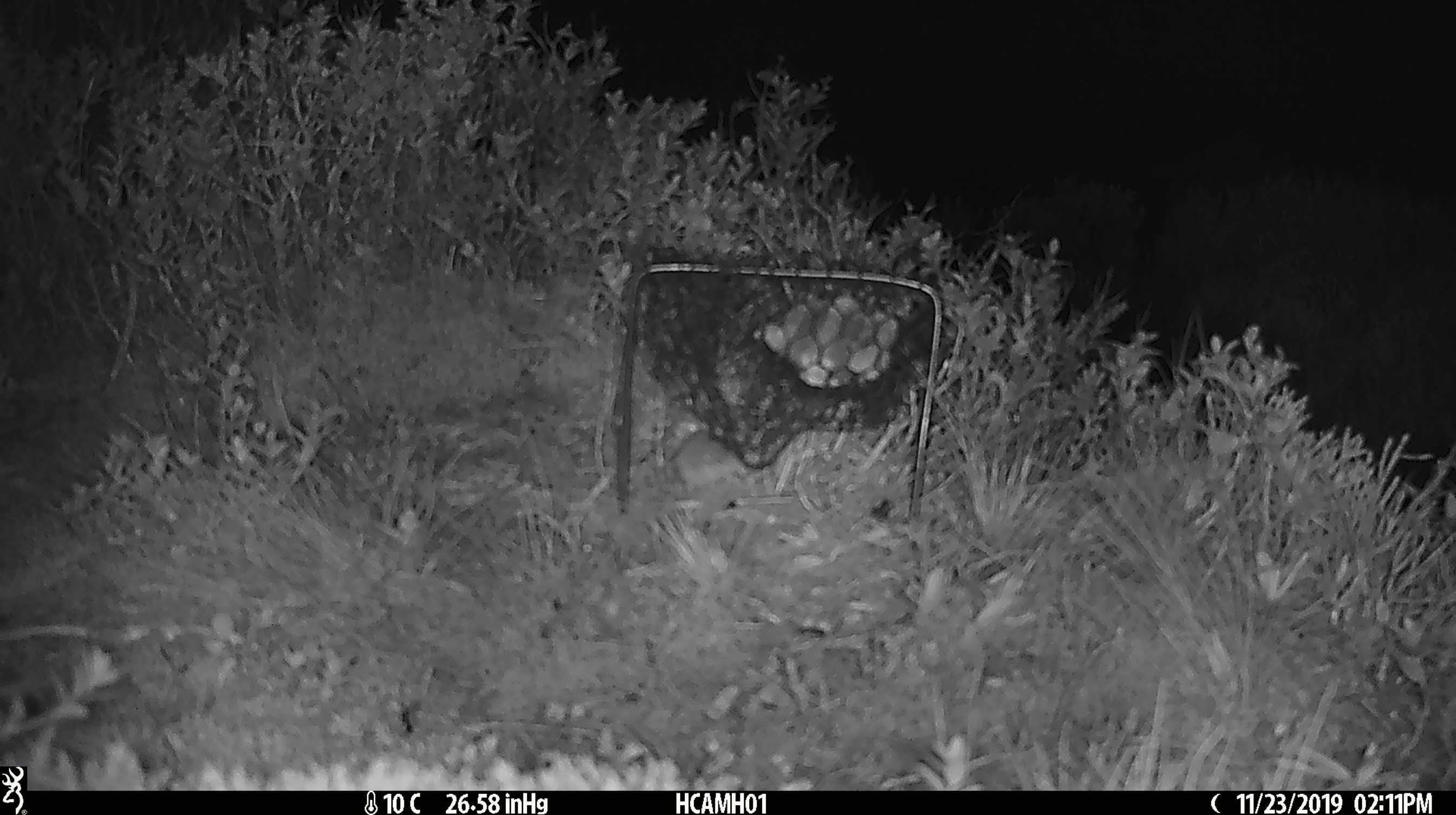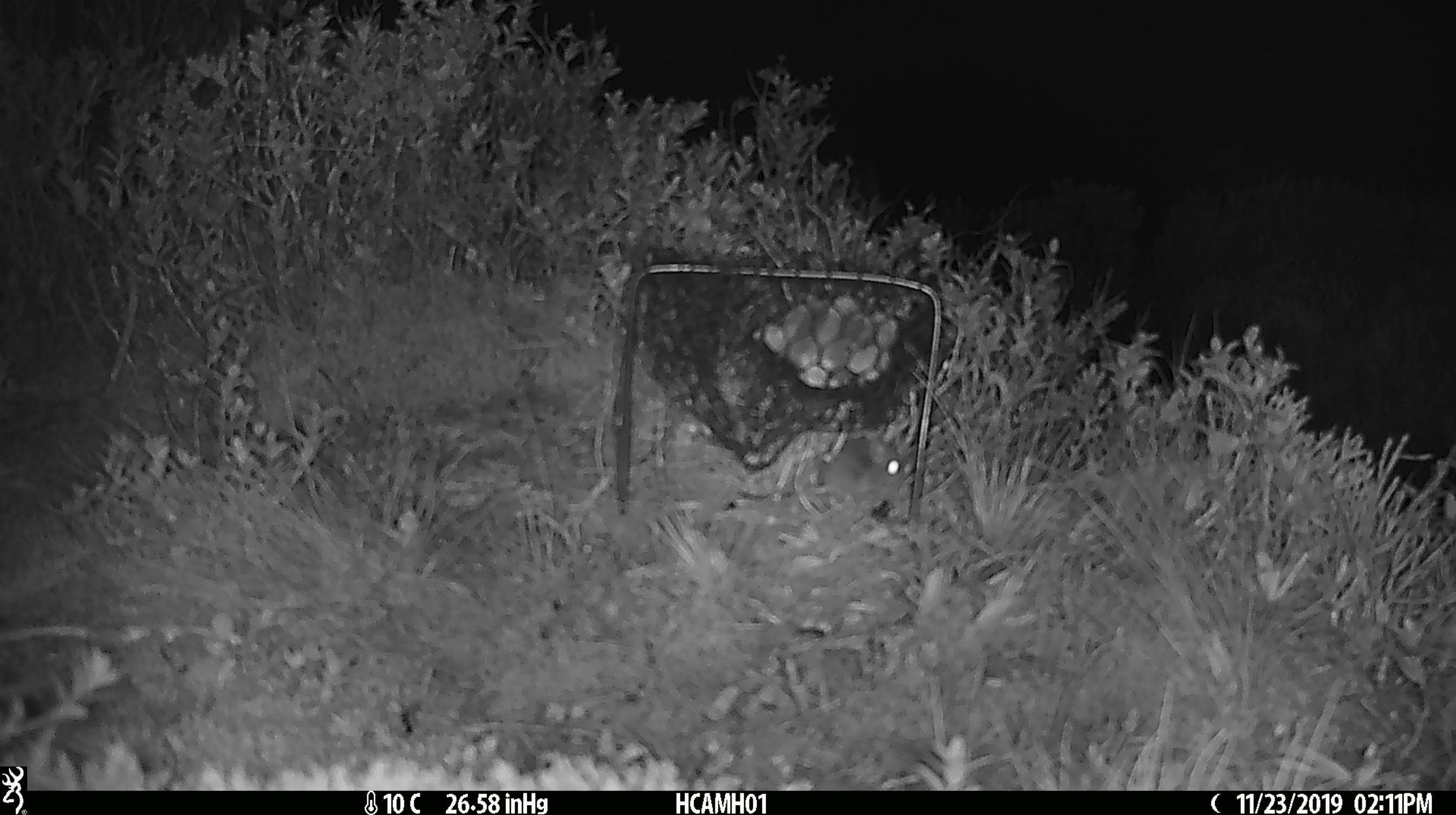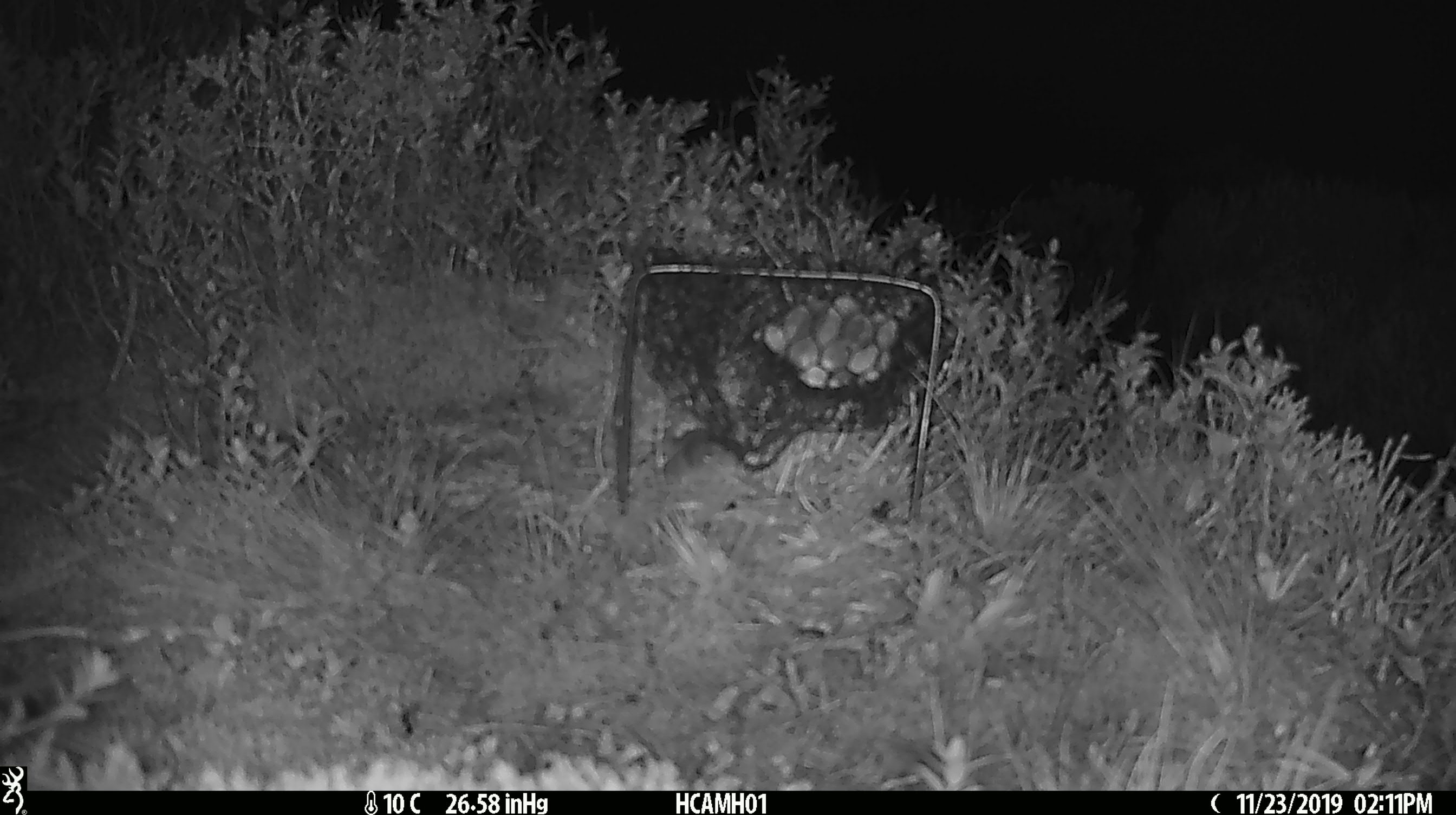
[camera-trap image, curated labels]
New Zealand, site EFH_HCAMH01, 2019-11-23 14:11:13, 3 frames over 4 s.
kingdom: Animalia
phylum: Chordata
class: Mammalia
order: Rodentia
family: Muridae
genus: Mus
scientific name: Mus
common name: mouse